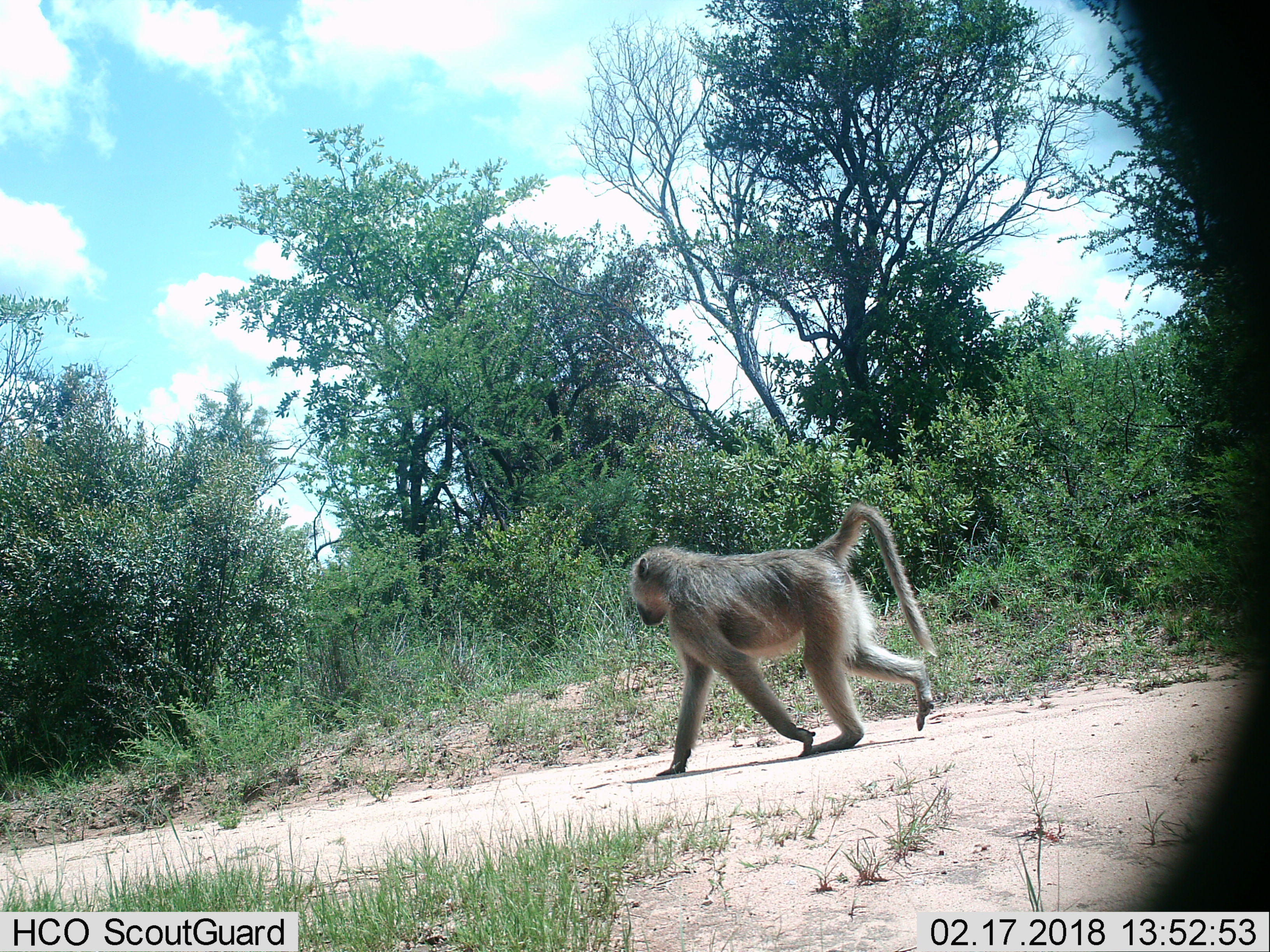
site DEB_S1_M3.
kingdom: Animalia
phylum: Chordata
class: Mammalia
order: Primates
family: Cercopithecidae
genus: Papio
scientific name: Papio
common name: baboon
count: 1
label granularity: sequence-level